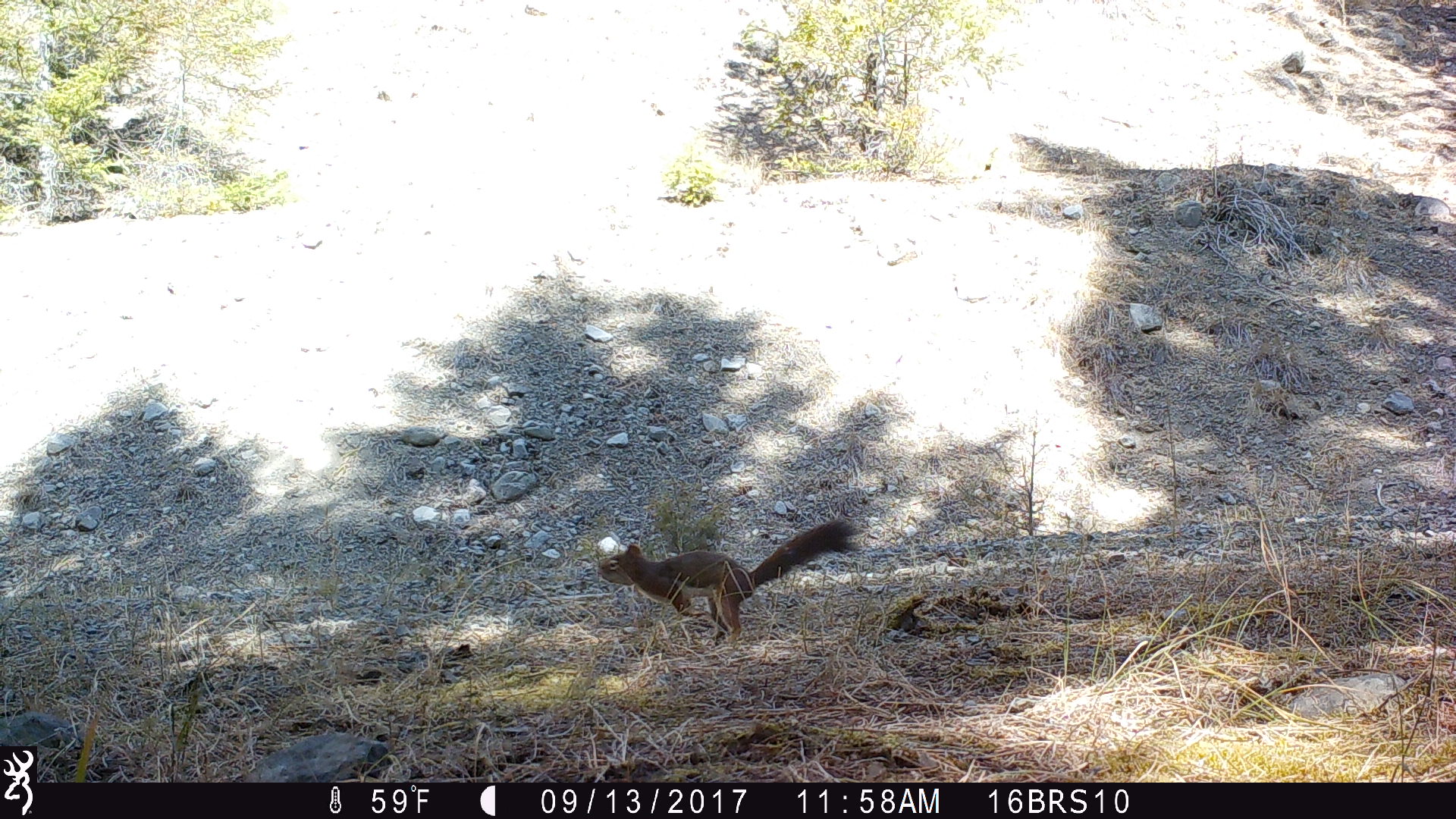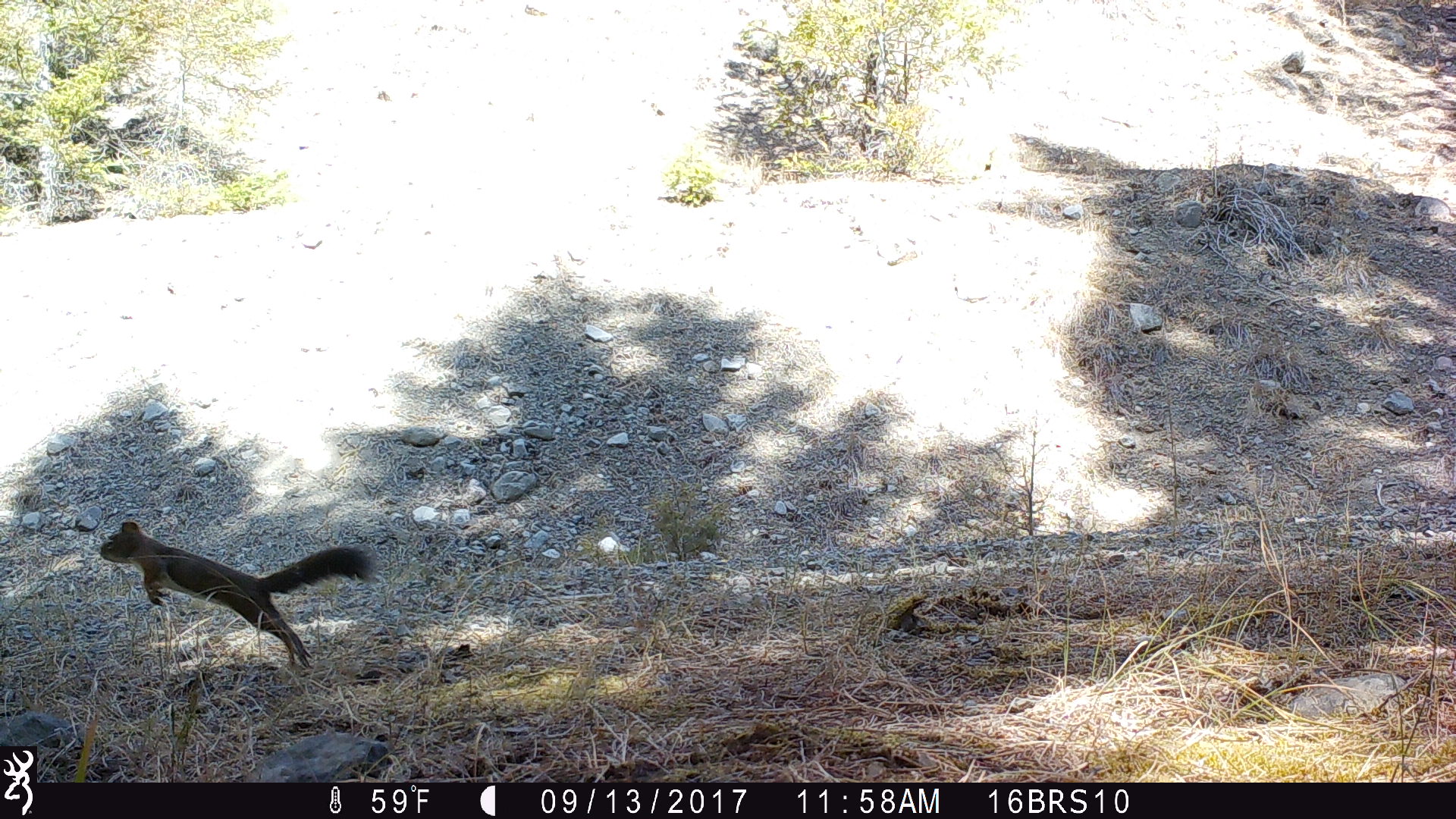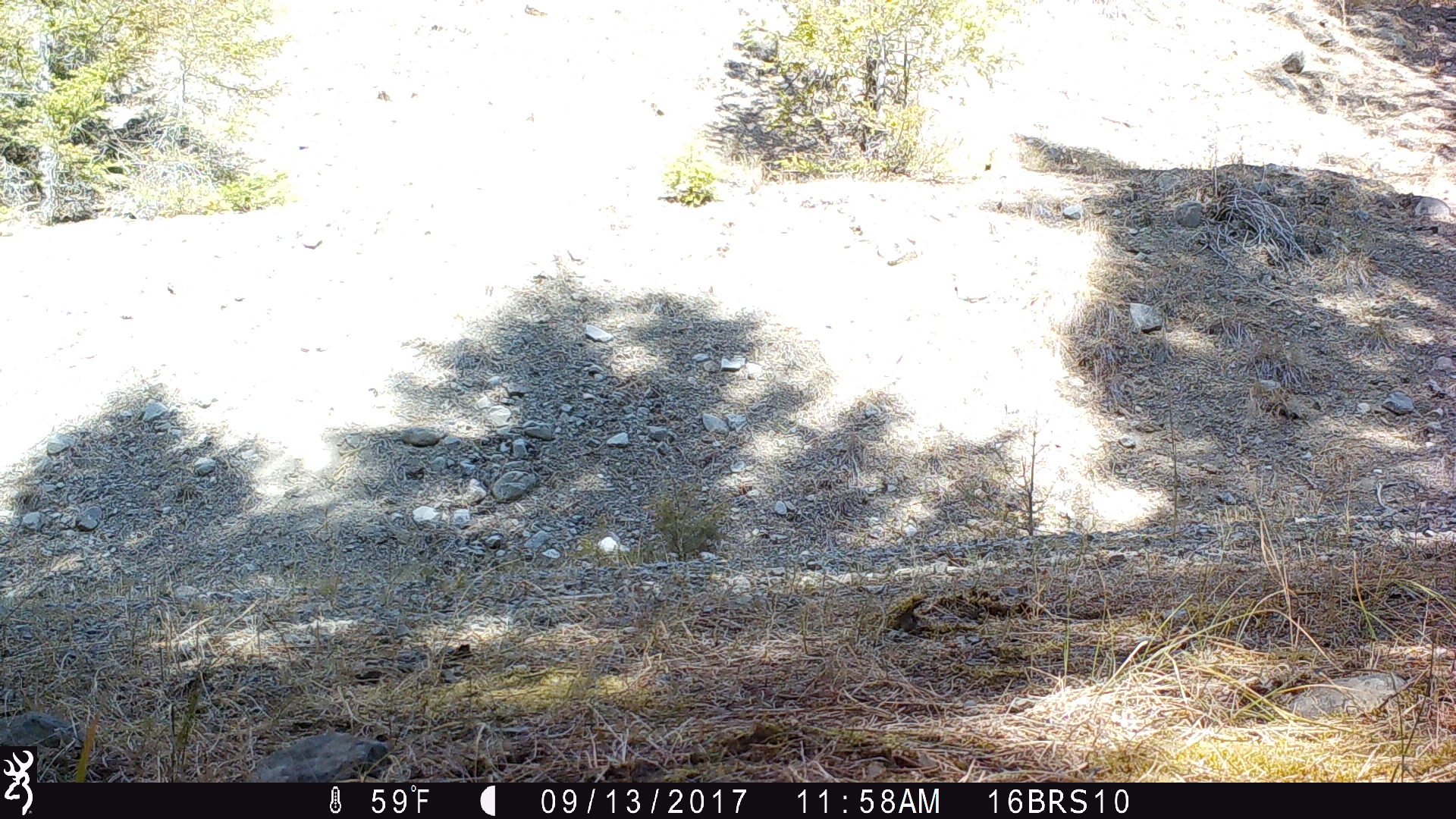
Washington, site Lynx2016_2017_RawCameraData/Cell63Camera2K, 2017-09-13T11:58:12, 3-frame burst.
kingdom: Animalia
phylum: Chordata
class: Mammalia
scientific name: Mammalia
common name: small mammal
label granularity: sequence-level